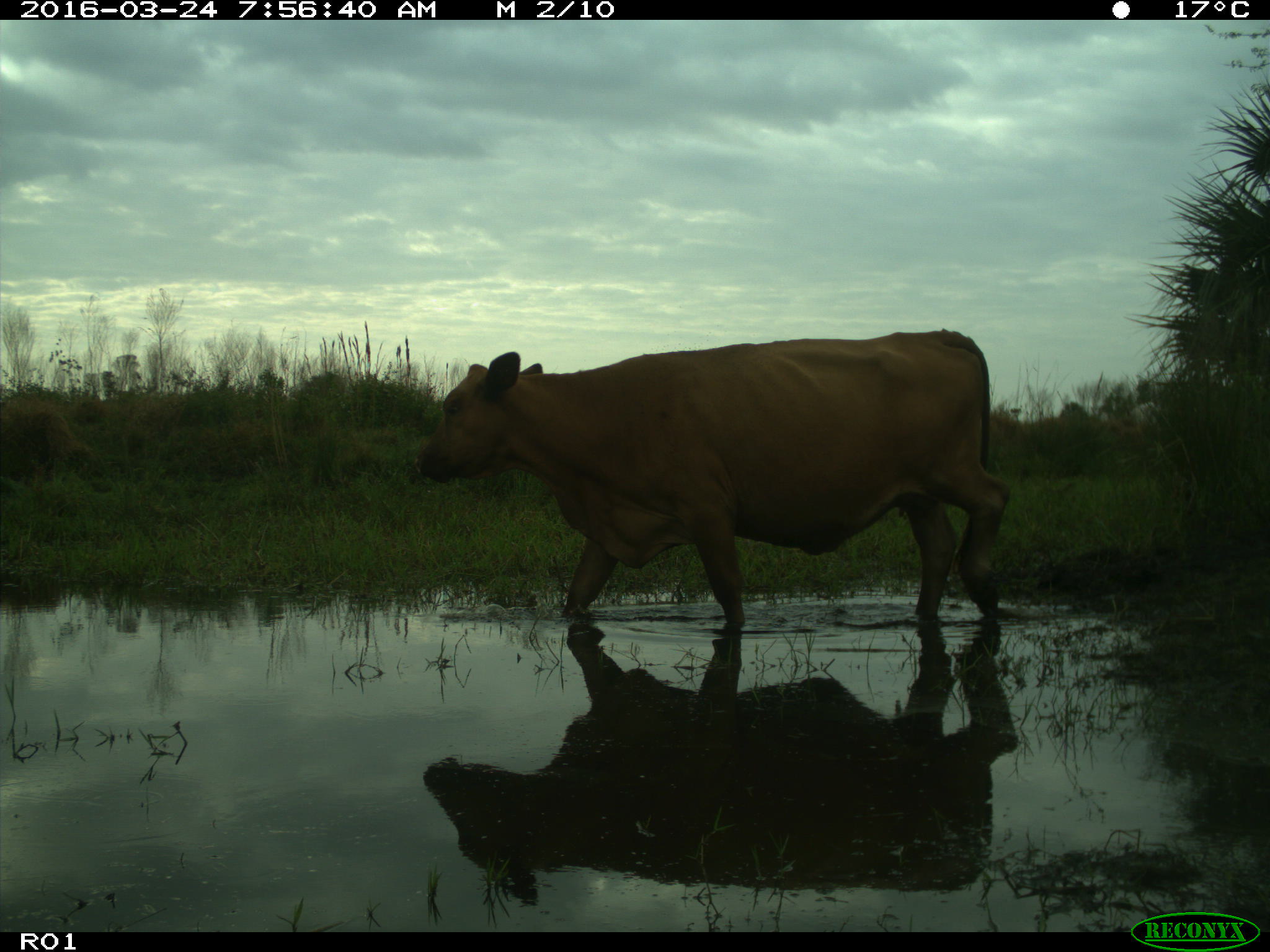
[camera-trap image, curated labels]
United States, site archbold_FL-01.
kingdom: Animalia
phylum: Chordata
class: Mammalia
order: Artiodactyla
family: Bovidae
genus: Bos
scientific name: Bos taurus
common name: domestic cow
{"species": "Bos taurus (domestic cow)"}